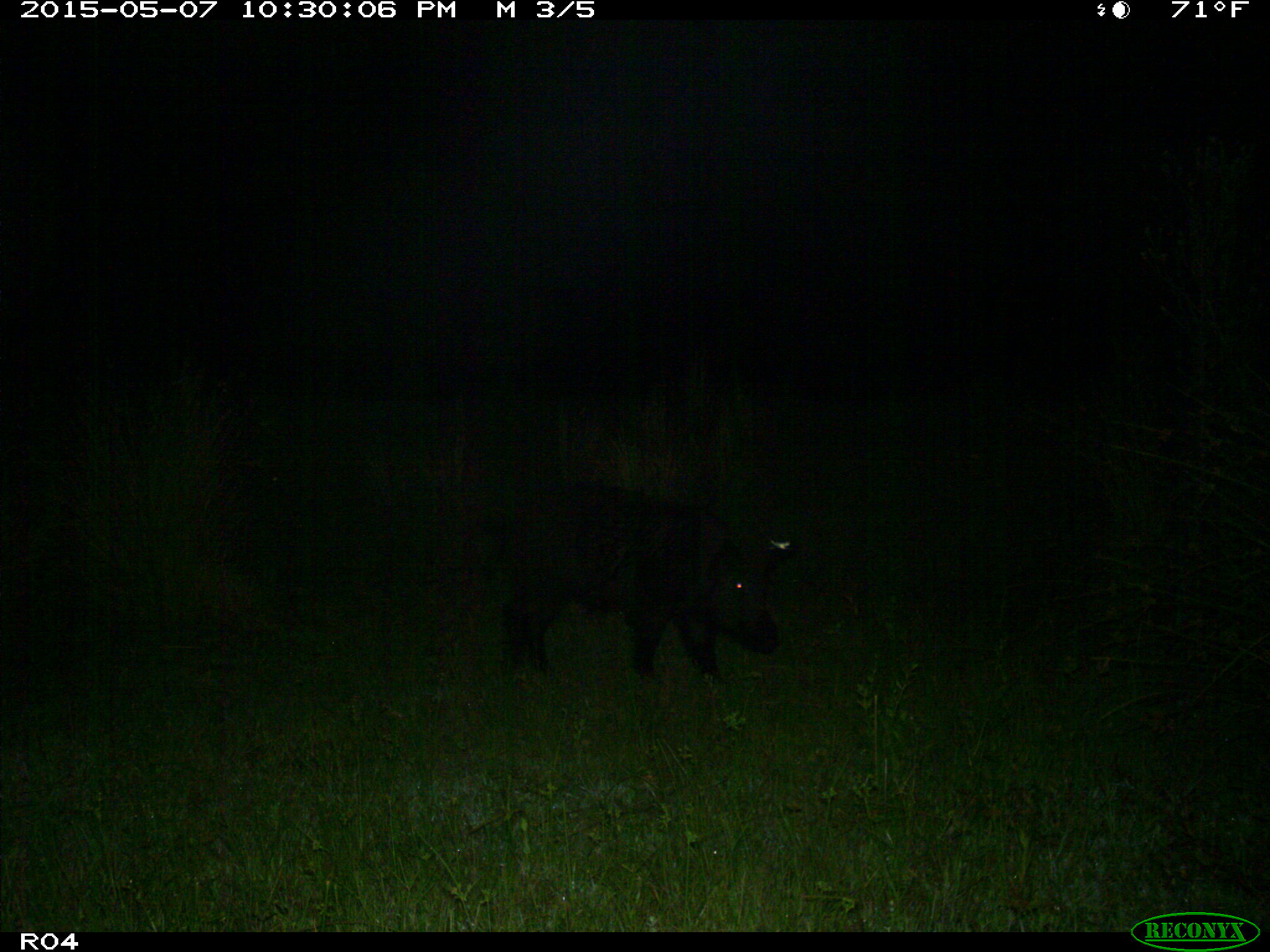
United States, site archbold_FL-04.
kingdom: Animalia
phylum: Chordata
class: Mammalia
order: Artiodactyla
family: Suidae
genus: Sus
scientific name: Sus scrofa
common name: wild boar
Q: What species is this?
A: Sus scrofa (wild boar).